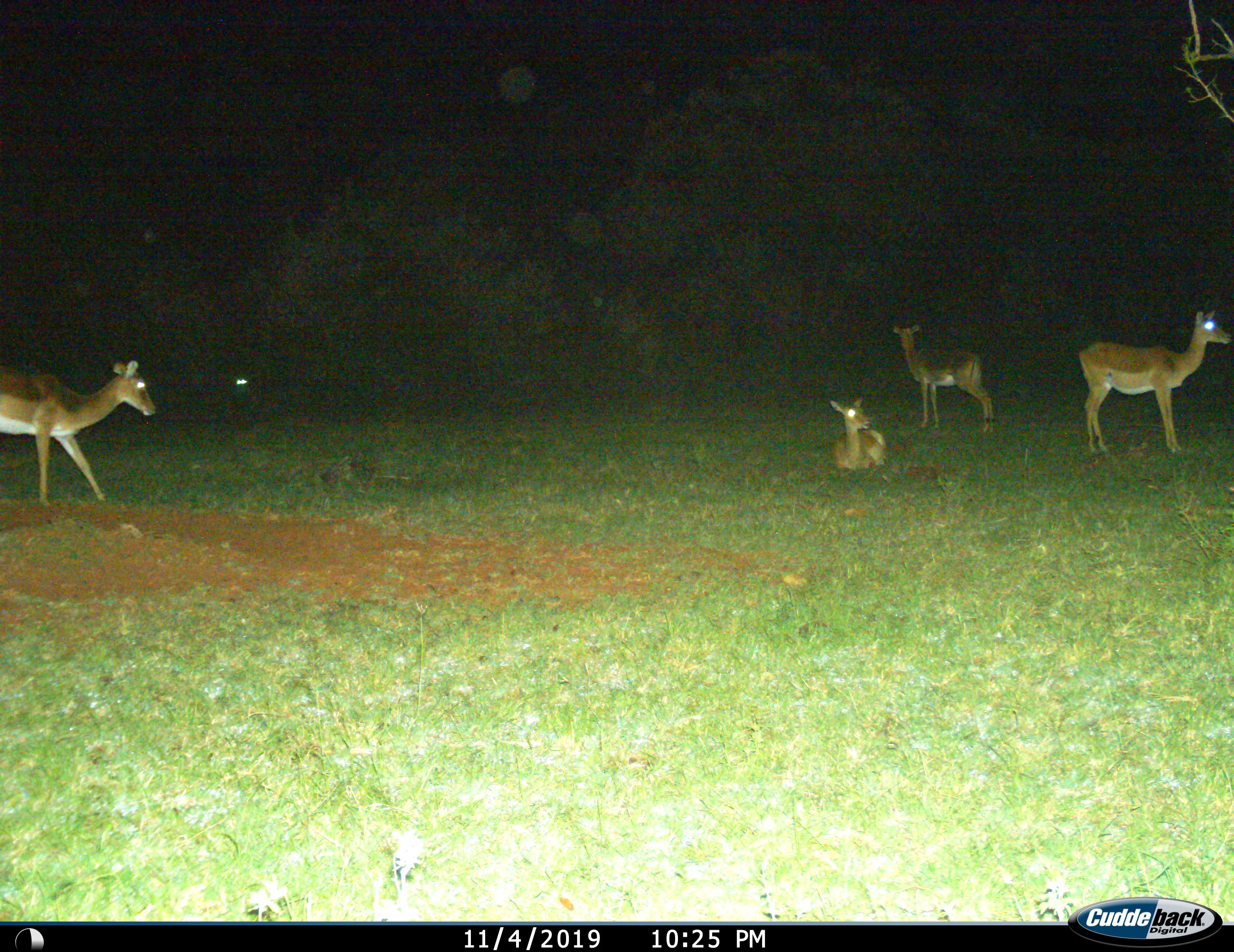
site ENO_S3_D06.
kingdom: Animalia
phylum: Chordata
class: Mammalia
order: Artiodactyla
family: Bovidae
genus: Aepyceros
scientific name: Aepyceros melampus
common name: impala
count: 4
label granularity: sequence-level